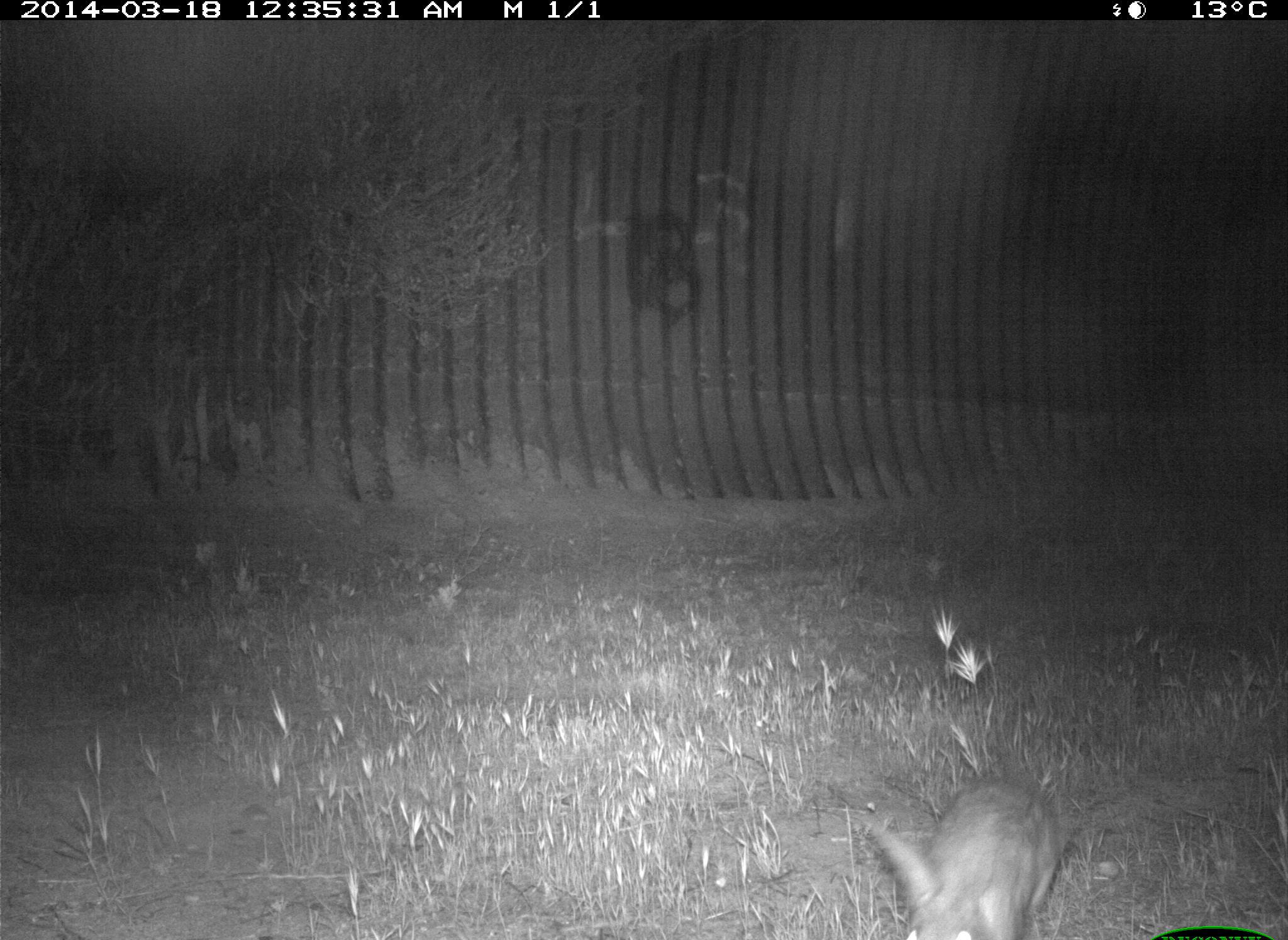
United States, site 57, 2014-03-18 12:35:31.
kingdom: Animalia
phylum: Chordata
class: Mammalia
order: Lagomorpha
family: Leporidae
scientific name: Leporidae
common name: rabbits and hares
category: rabbit